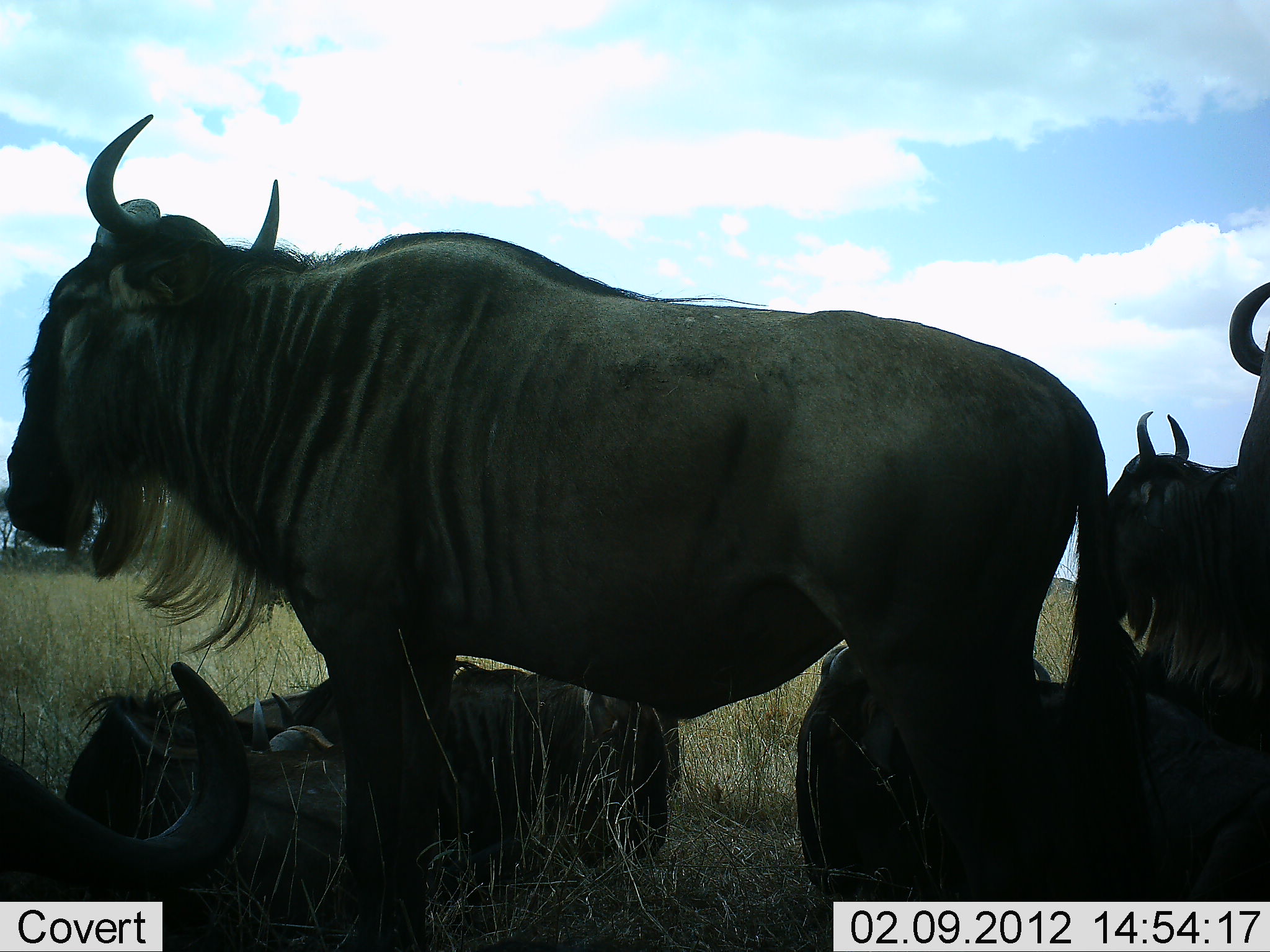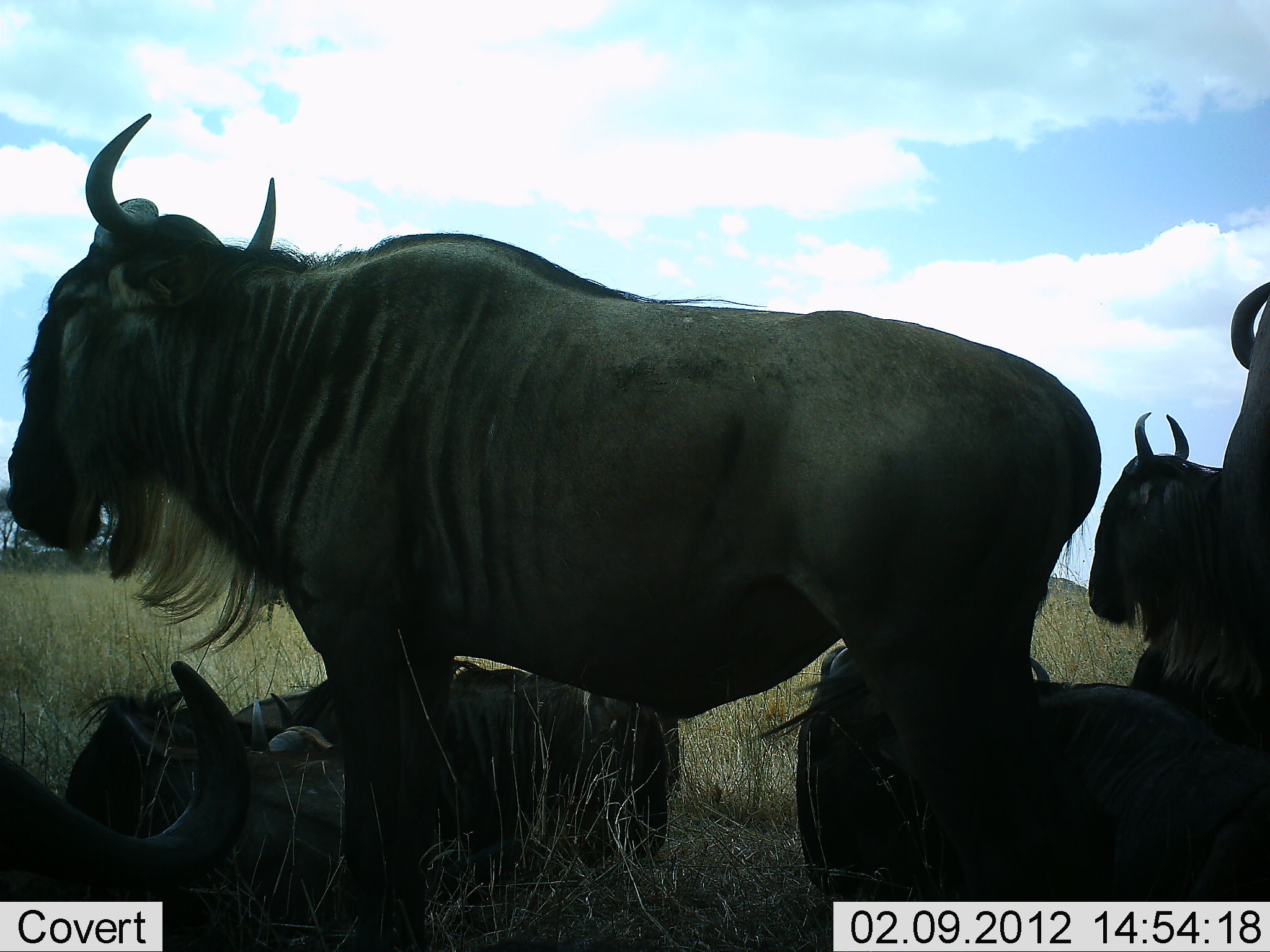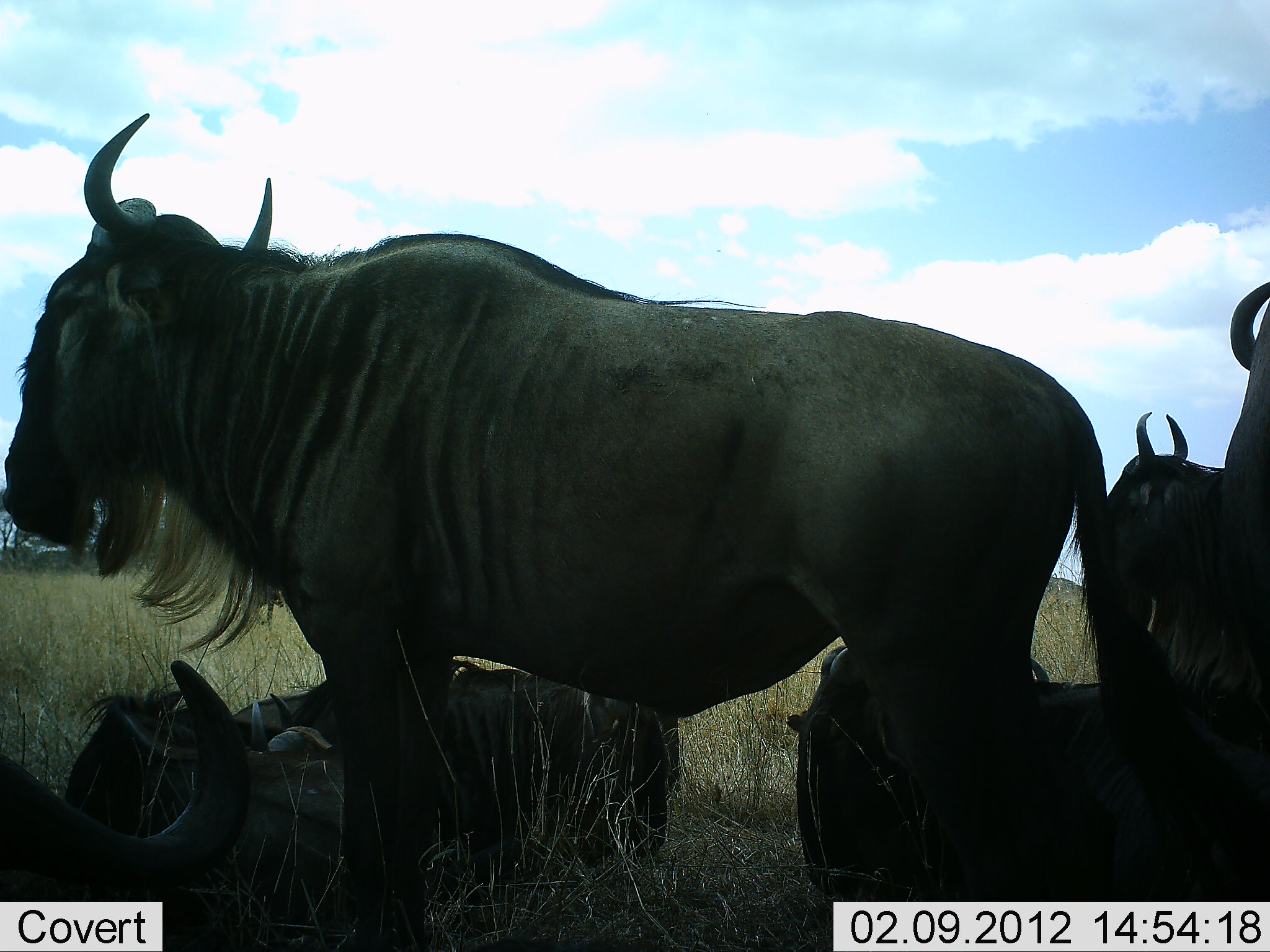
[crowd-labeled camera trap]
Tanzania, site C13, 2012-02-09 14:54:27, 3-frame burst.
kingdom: Animalia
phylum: Chordata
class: Mammalia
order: Artiodactyla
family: Bovidae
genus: Connochaetes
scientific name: Connochaetes taurinus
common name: blue wildebeest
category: wildebeest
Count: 6.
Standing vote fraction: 88%.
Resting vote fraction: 88%.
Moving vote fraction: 0%.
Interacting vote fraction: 0%.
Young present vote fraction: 0%.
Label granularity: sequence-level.